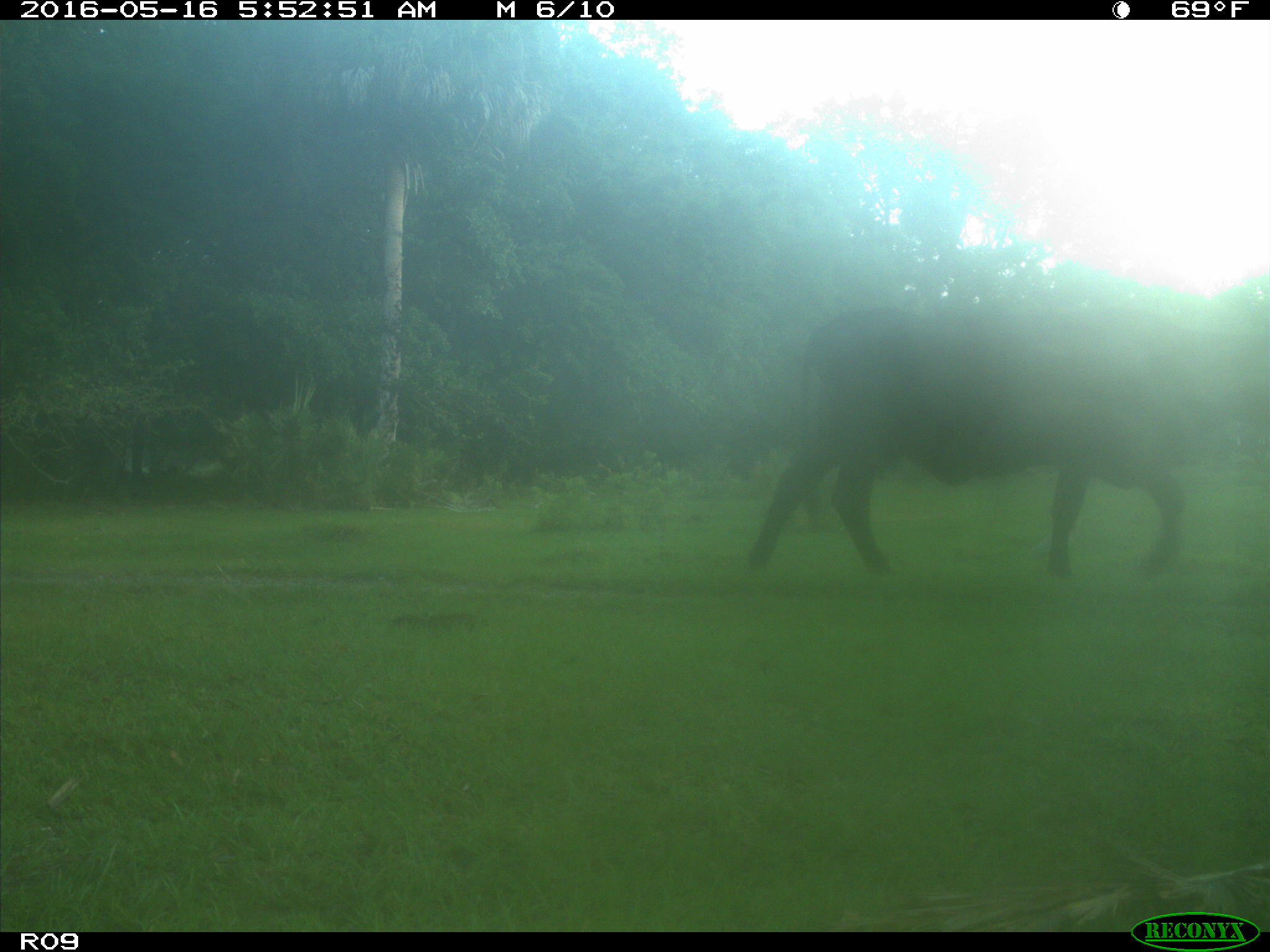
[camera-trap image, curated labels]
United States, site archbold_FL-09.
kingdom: Animalia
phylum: Chordata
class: Mammalia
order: Artiodactyla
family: Bovidae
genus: Bos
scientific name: Bos taurus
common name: domestic cow